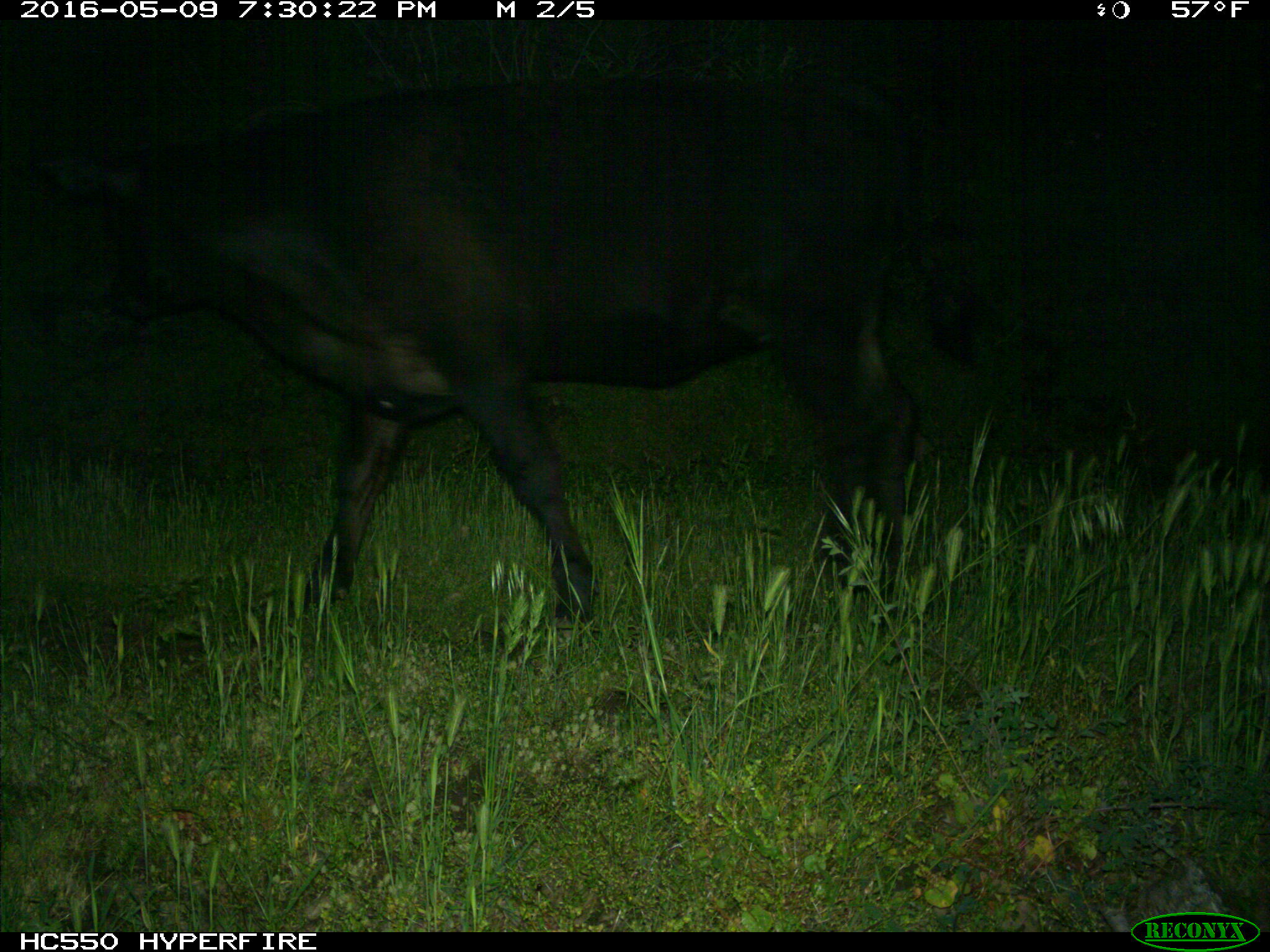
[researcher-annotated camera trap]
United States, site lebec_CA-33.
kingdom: Animalia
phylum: Chordata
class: Mammalia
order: Artiodactyla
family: Bovidae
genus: Bos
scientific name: Bos taurus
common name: domestic cow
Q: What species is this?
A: Bos taurus (domestic cow).